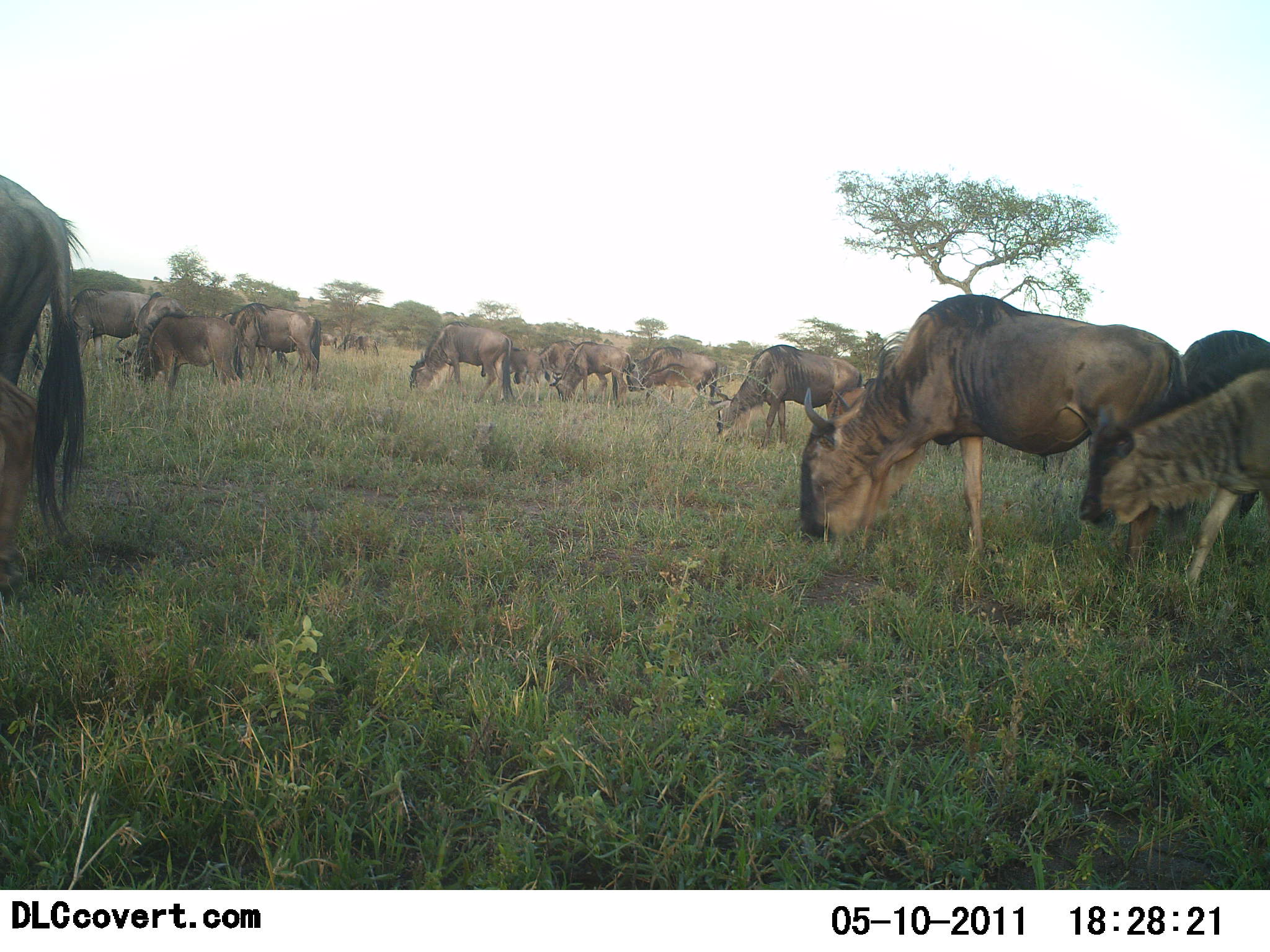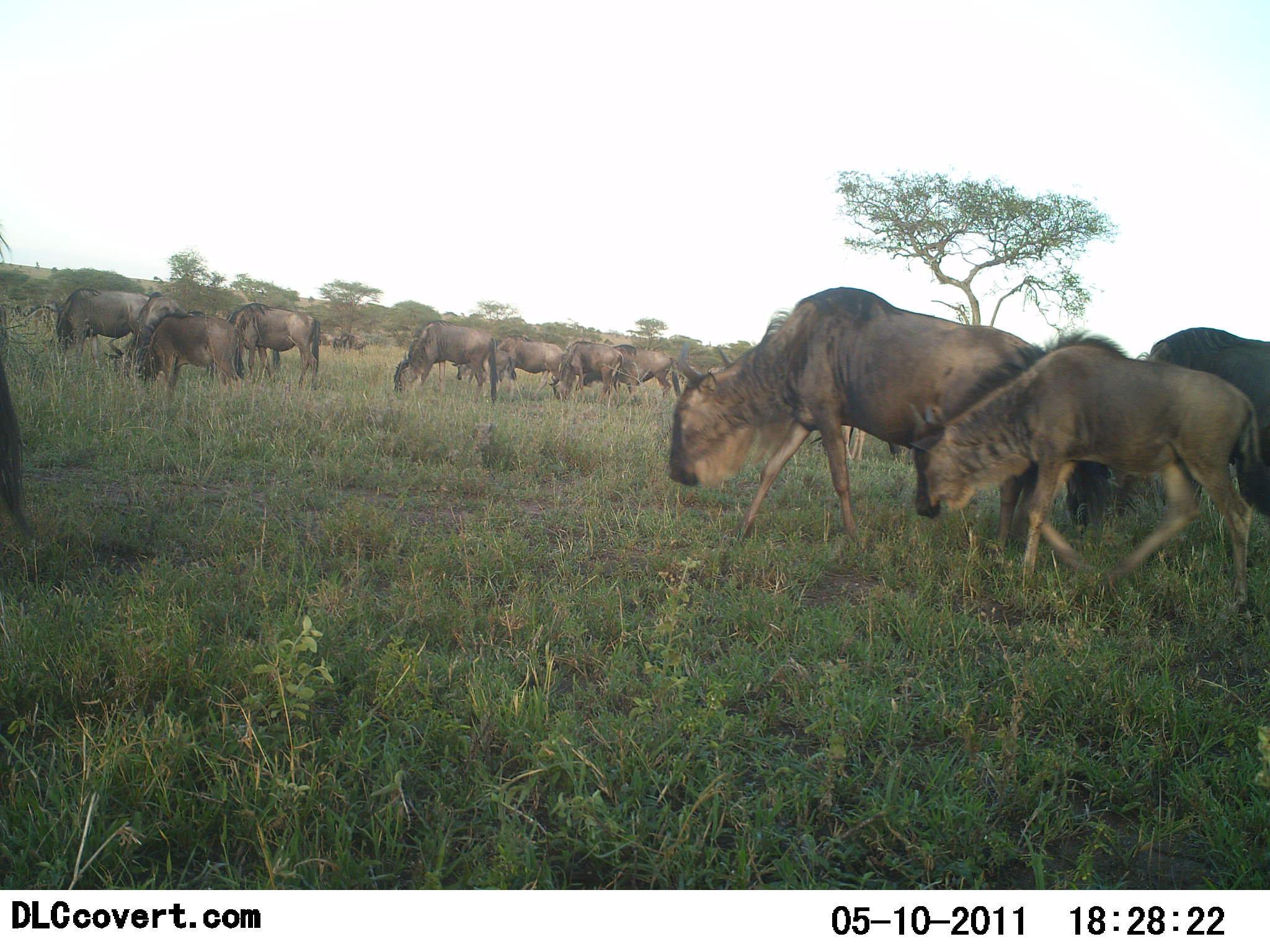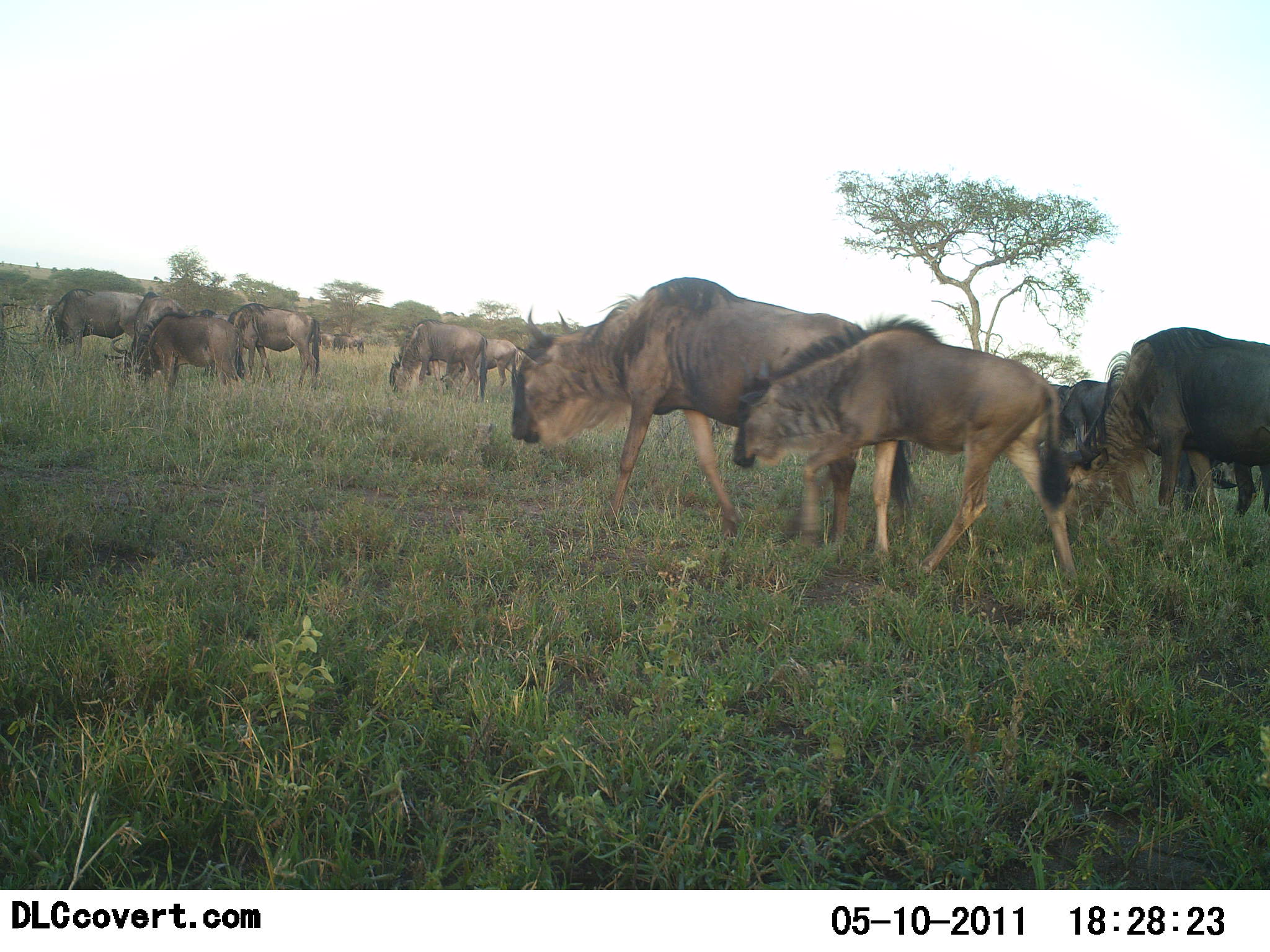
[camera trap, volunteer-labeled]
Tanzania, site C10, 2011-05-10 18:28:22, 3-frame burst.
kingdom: Animalia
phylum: Chordata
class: Mammalia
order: Artiodactyla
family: Bovidae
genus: Connochaetes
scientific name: Connochaetes taurinus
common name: blue wildebeest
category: wildebeest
Wildebeest (blue wildebeest) (Connochaetes taurinus), count 11-50. Behavior (volunteer vote fractions): standing 27%, resting 0%, moving 55%, interacting 0%. Young present (vote fraction): 18%. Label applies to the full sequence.